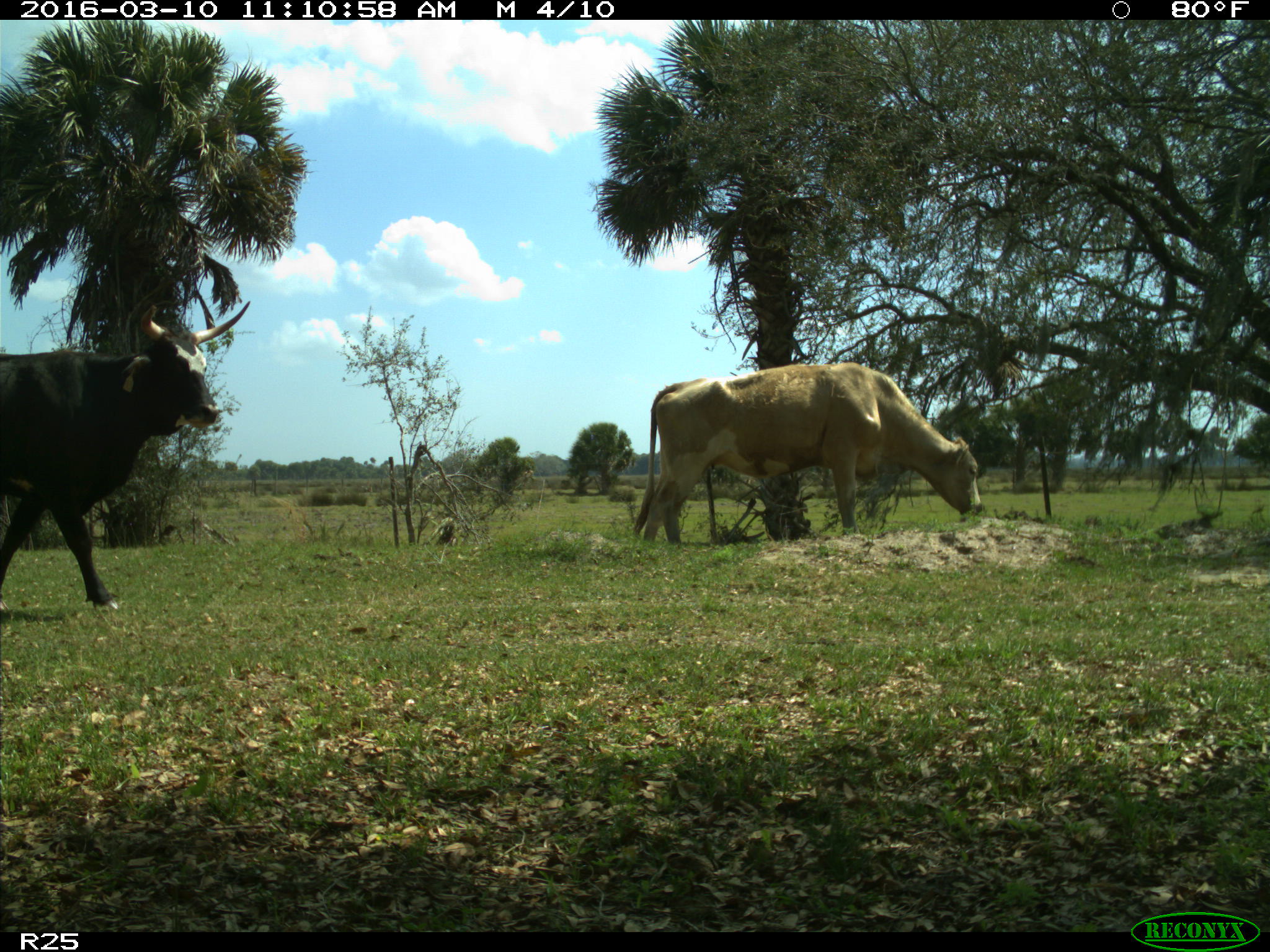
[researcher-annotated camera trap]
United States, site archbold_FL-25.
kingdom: Animalia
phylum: Chordata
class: Mammalia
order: Artiodactyla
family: Bovidae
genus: Bos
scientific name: Bos taurus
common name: domestic cow